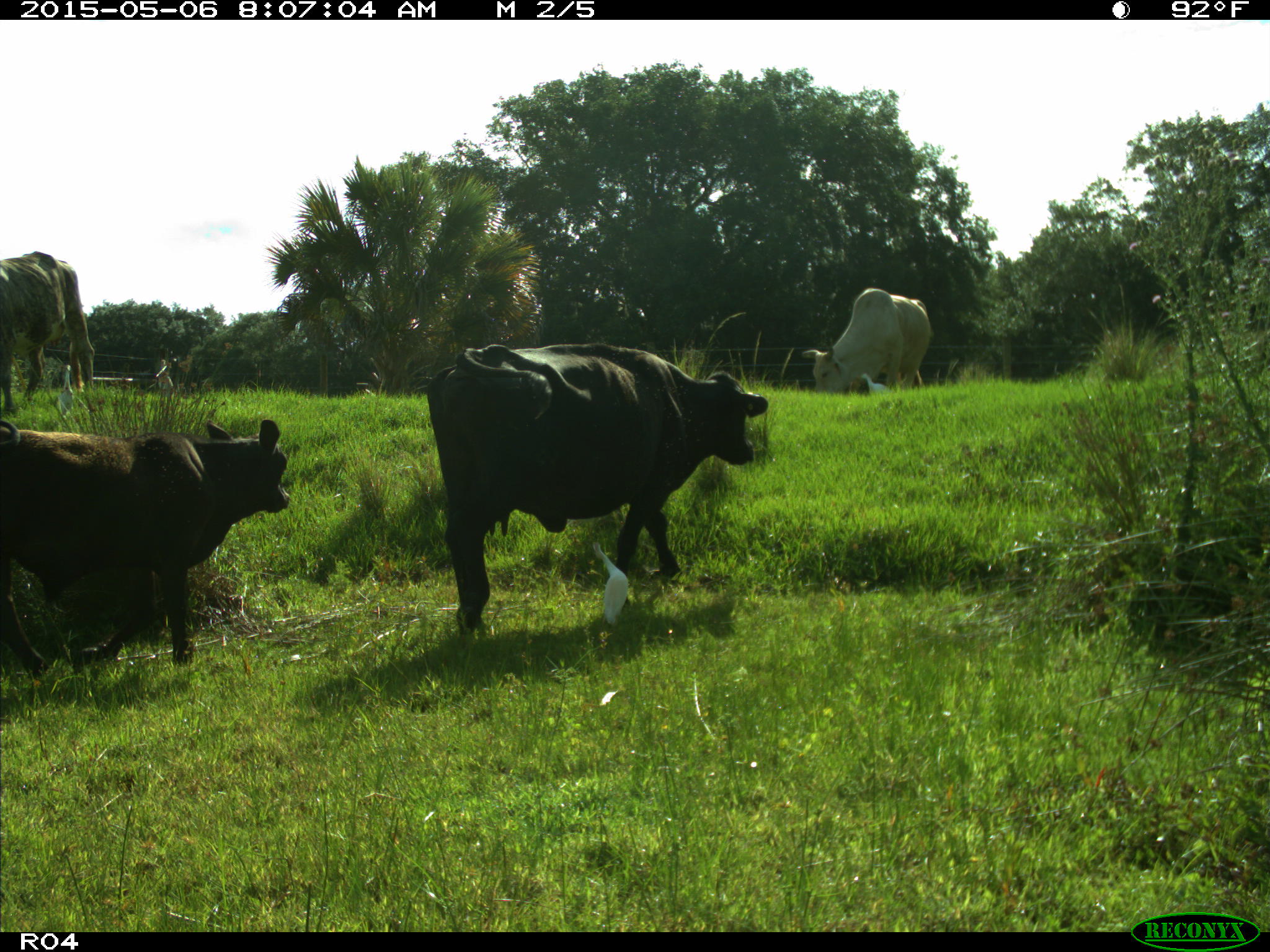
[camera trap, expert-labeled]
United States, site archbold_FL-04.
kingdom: Animalia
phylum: Chordata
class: Mammalia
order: Artiodactyla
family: Bovidae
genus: Bos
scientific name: Bos taurus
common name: domestic cow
Bos taurus (domestic cow).